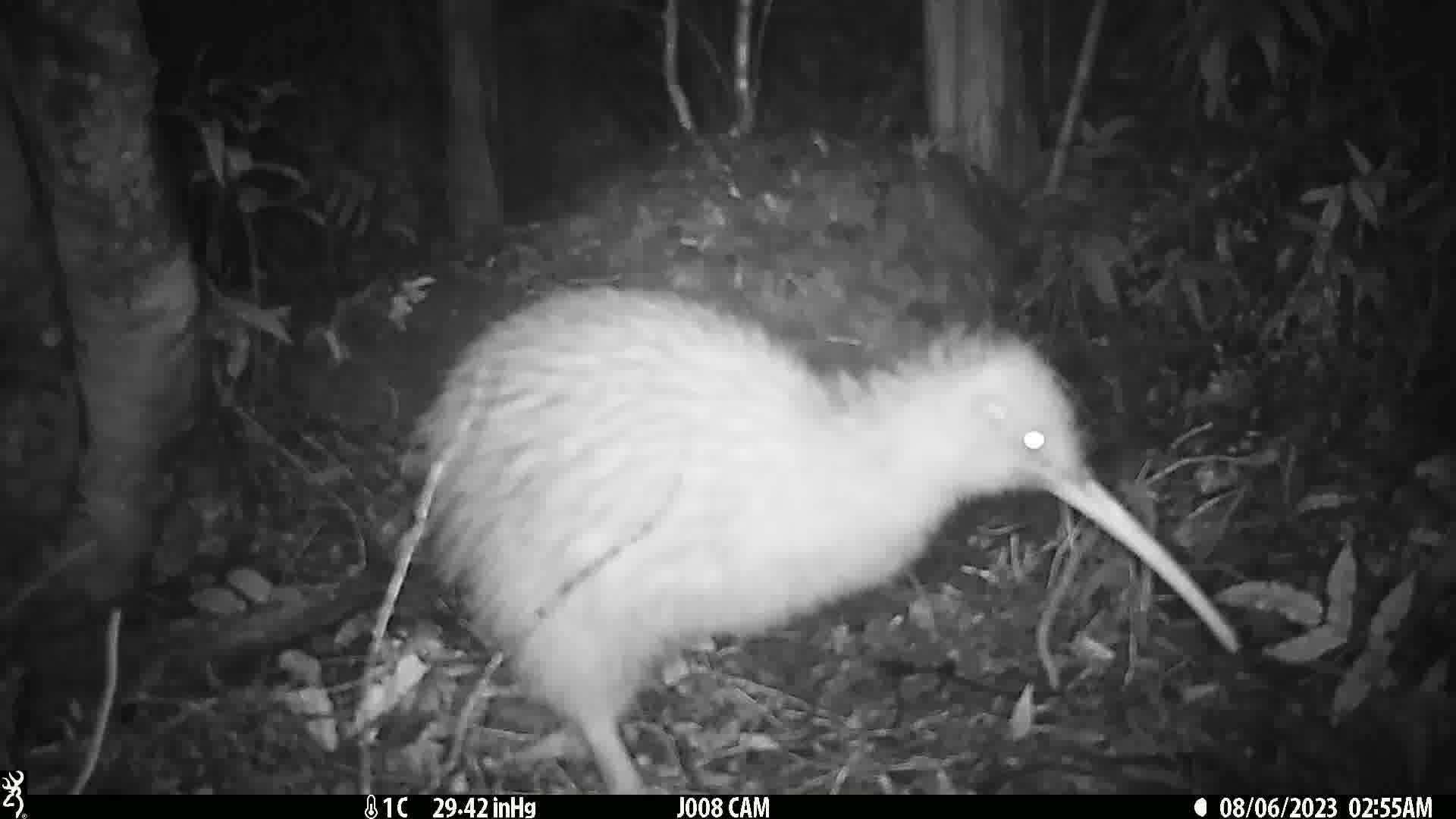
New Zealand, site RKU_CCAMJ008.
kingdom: Animalia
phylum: Chordata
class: Aves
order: Apterygiformes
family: Apterygidae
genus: Apteryx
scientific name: Apteryx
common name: kiwi